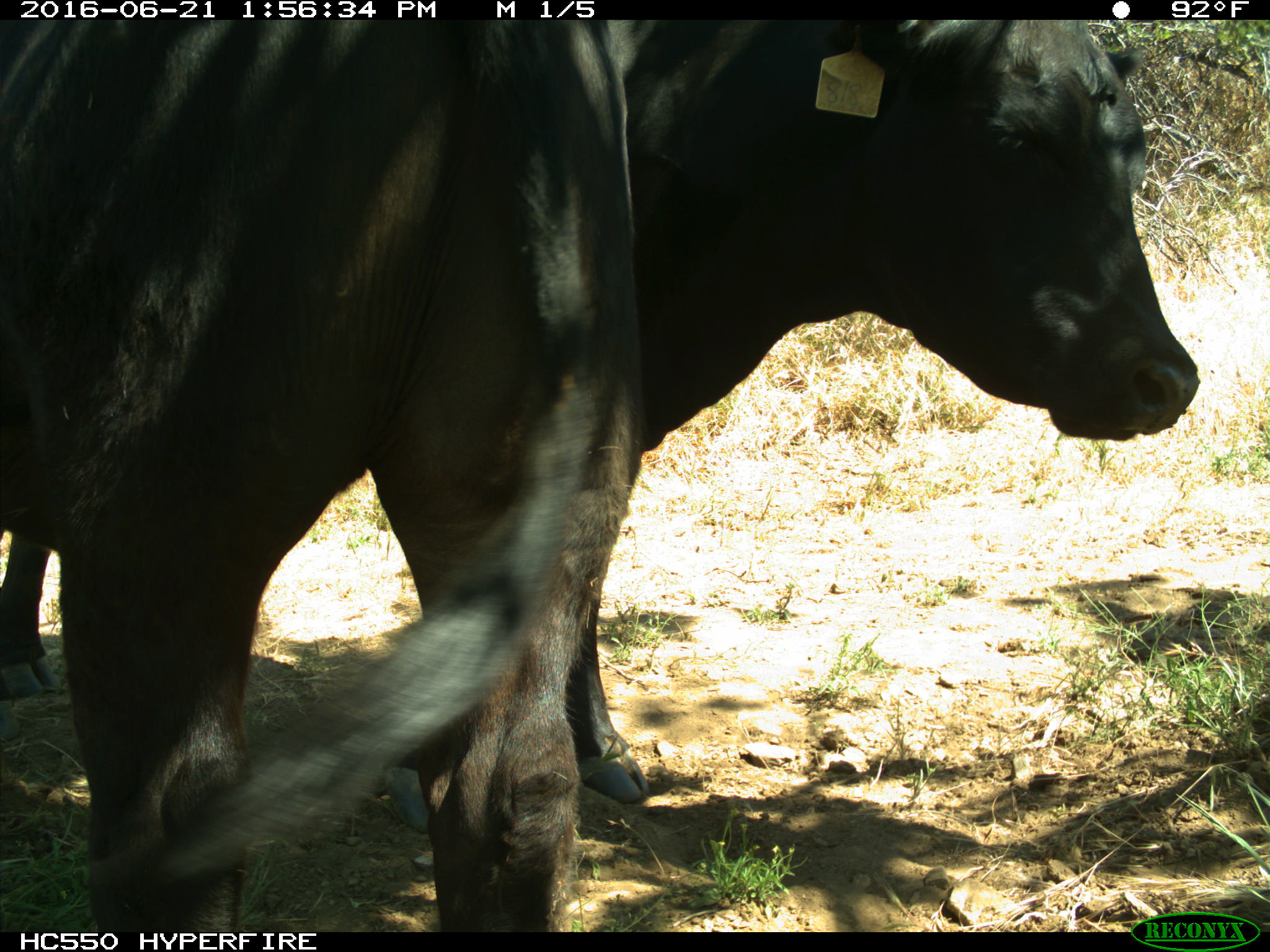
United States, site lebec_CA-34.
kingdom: Animalia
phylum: Chordata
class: Mammalia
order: Artiodactyla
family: Bovidae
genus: Bos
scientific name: Bos taurus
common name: domestic cow